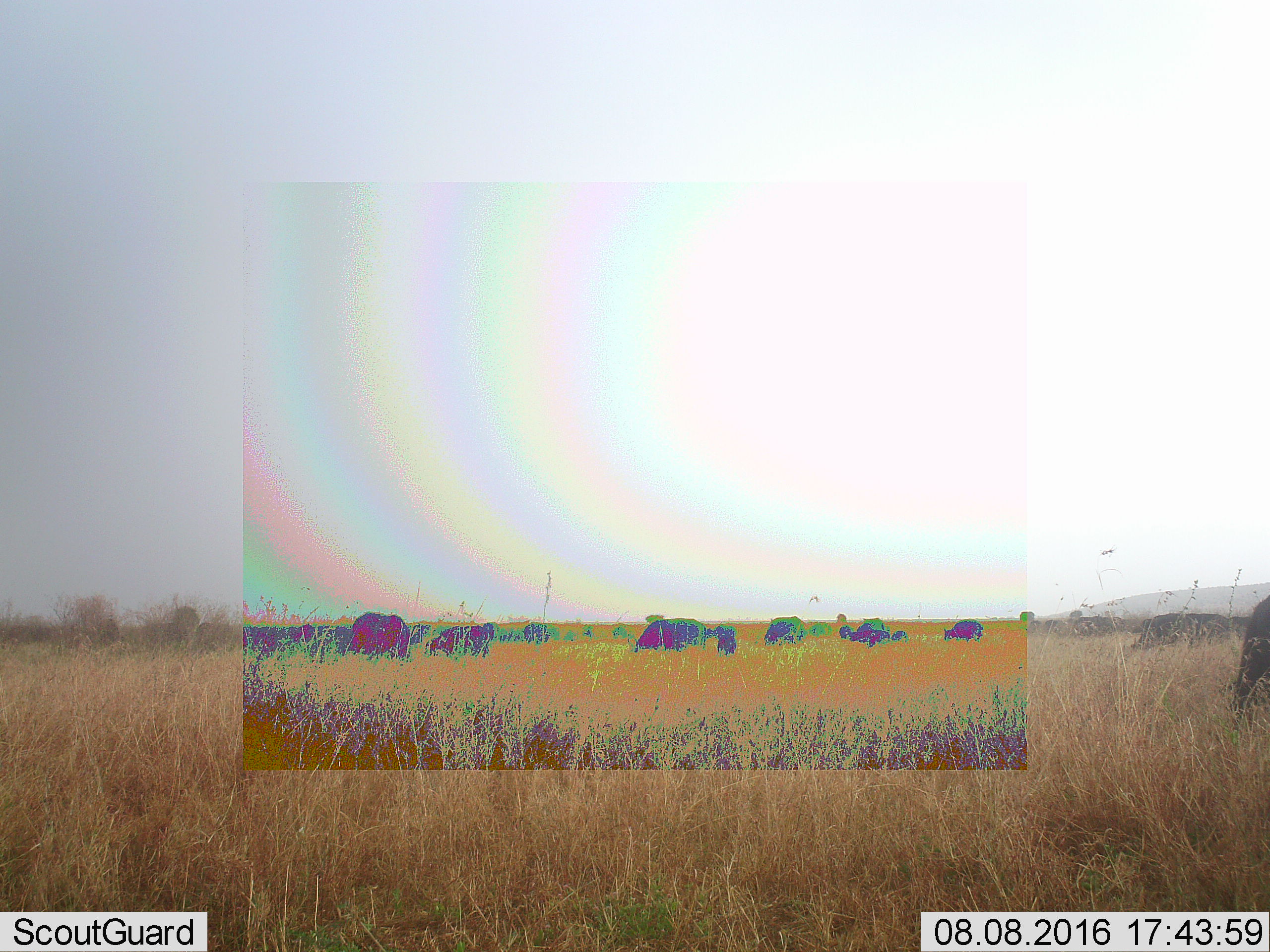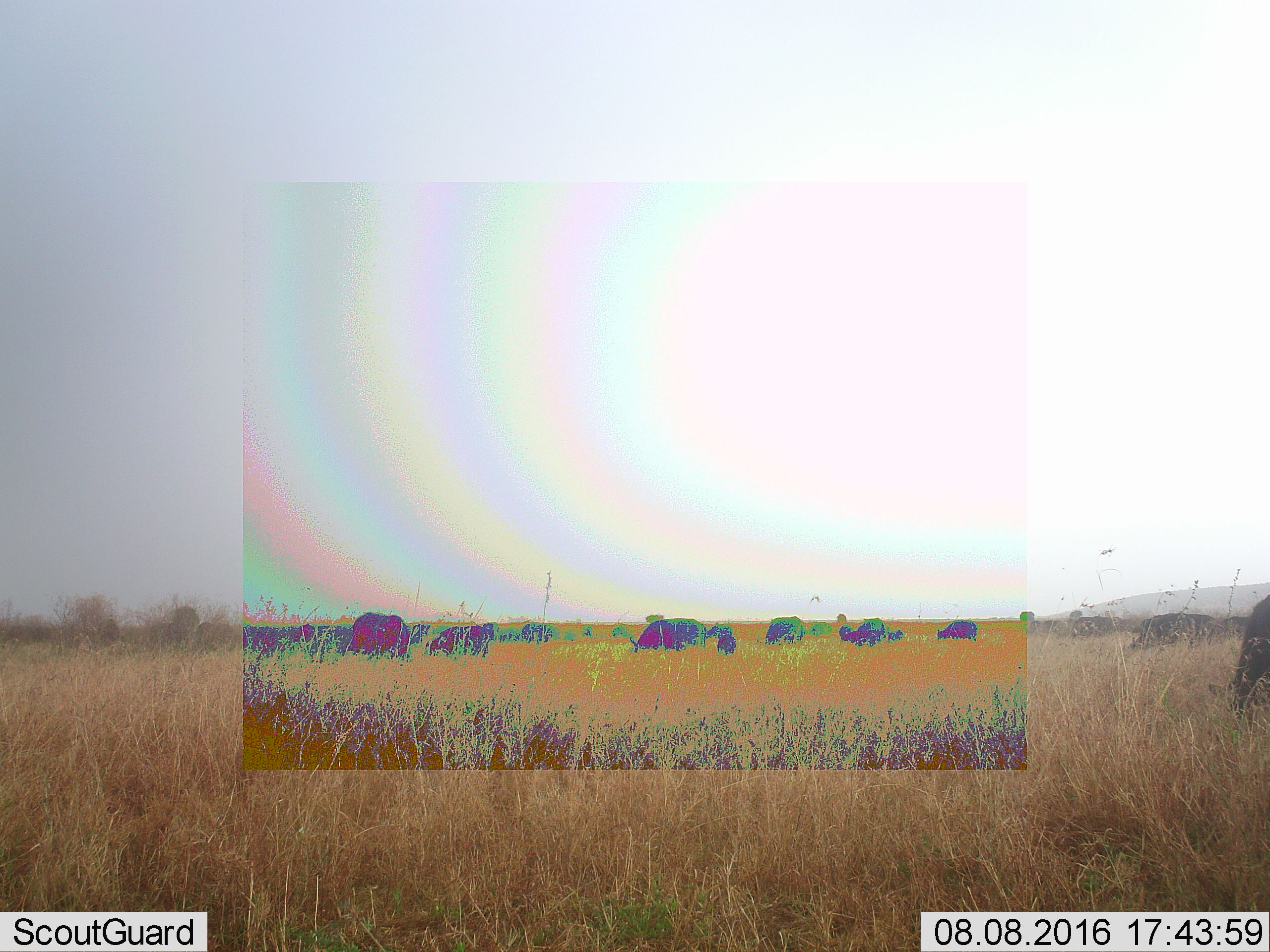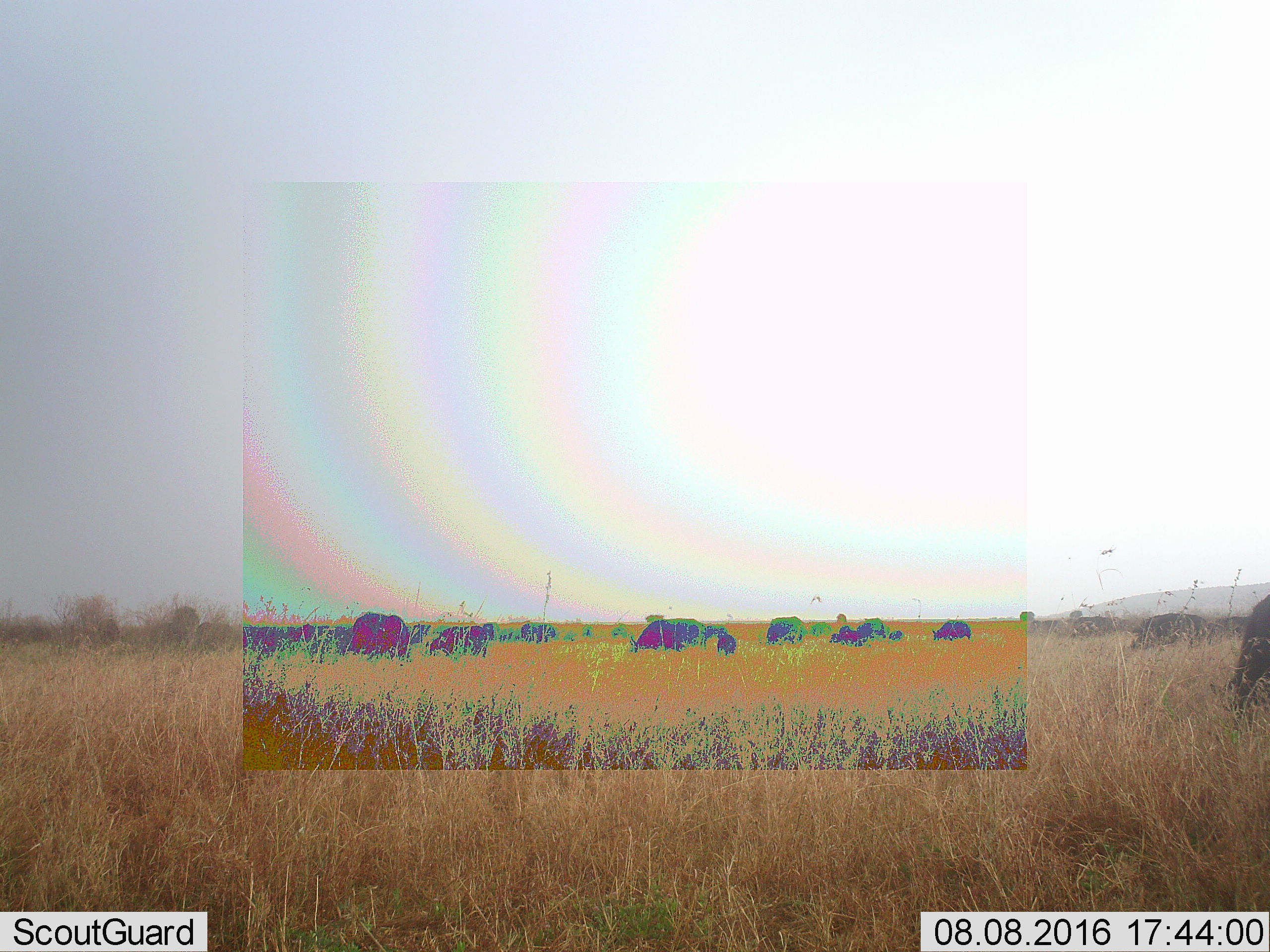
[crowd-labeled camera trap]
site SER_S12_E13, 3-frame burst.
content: unidentified animal